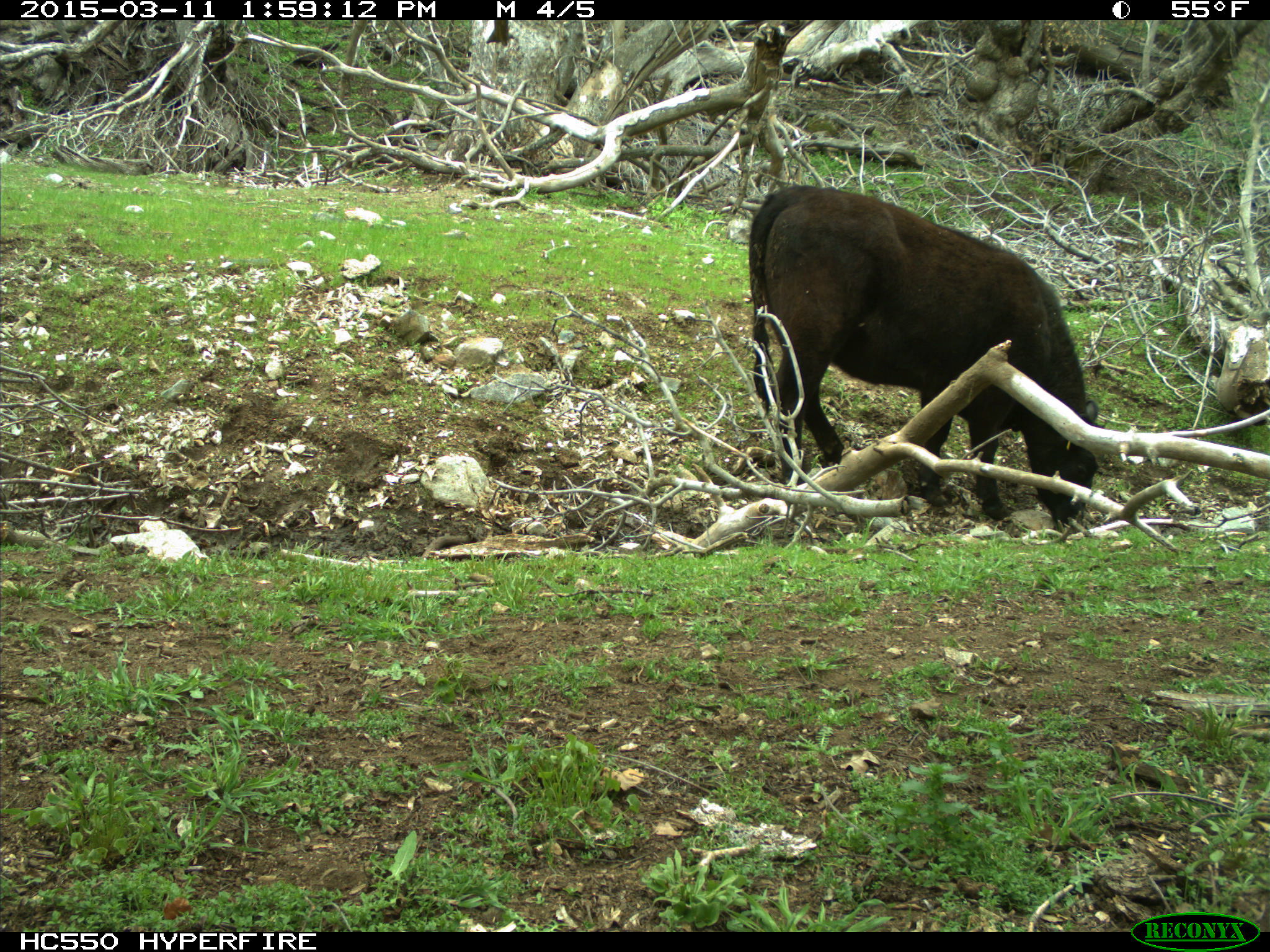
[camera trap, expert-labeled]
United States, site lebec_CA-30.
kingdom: Animalia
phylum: Chordata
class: Mammalia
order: Artiodactyla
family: Bovidae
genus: Bos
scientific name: Bos taurus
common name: domestic cow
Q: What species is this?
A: Bos taurus (domestic cow).